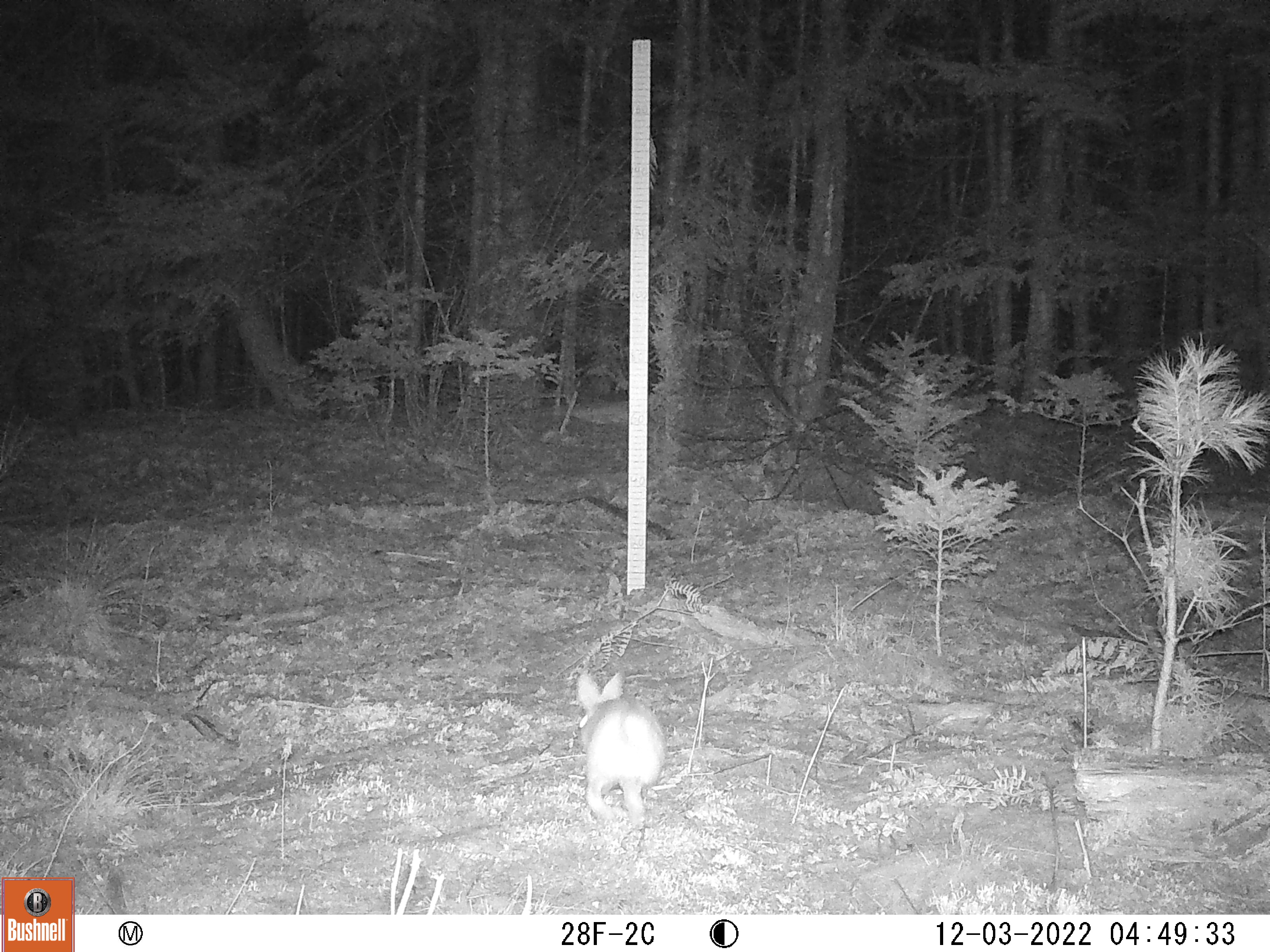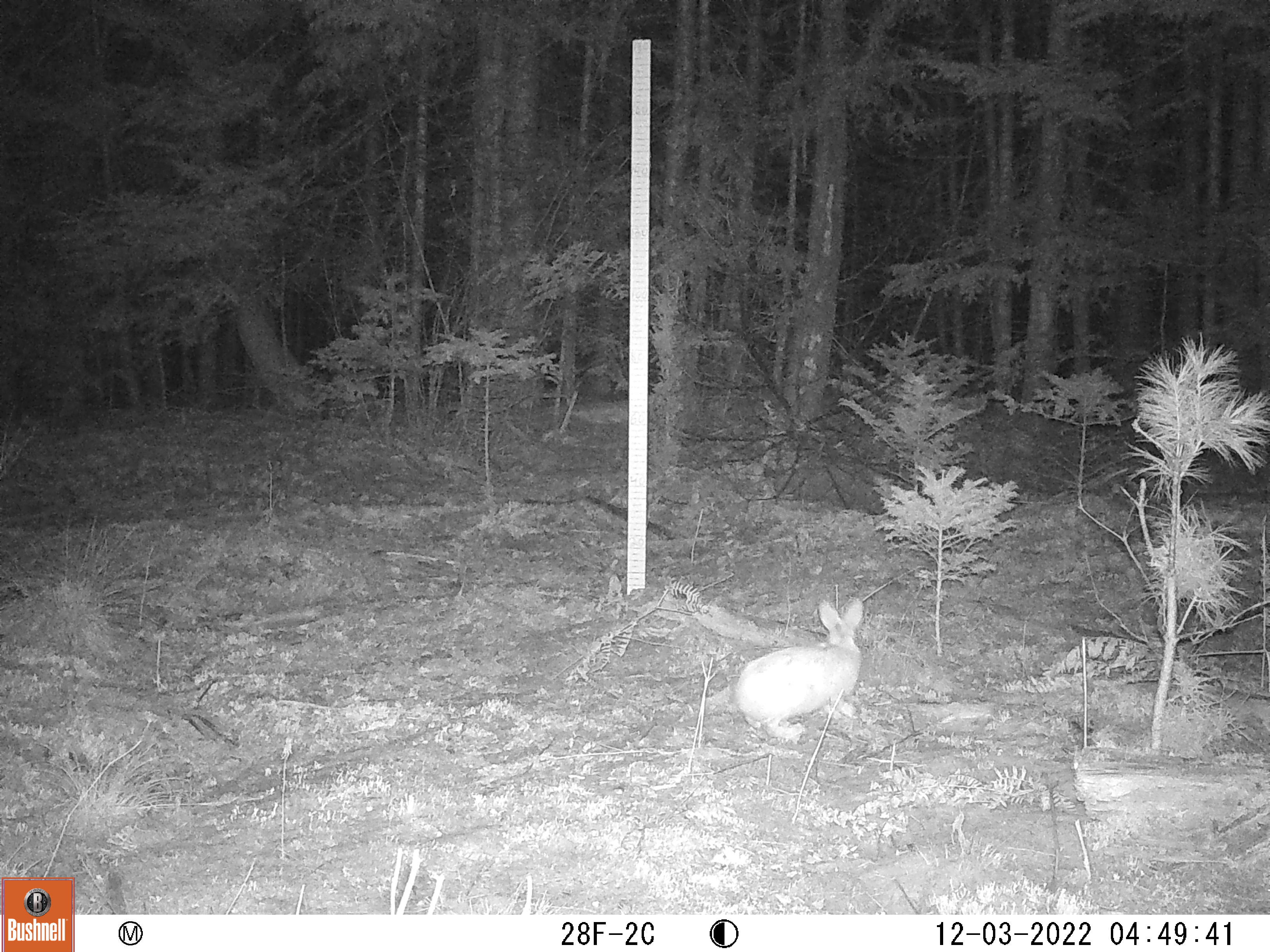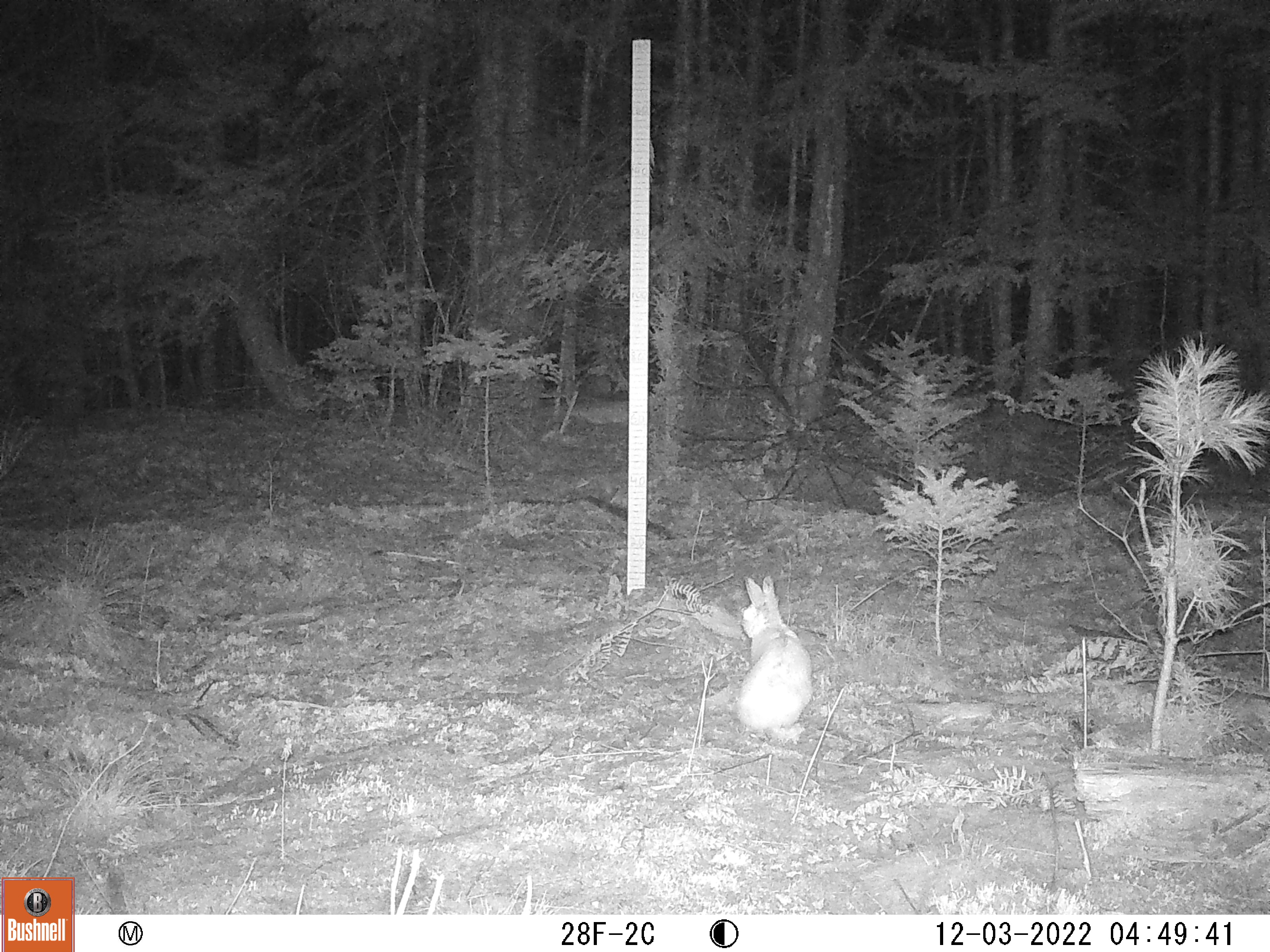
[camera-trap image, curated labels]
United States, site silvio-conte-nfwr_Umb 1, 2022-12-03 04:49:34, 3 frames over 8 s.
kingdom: Animalia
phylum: Chordata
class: Mammalia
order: Lagomorpha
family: Leporidae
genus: Lepus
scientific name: Lepus americanus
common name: snowshoe hare